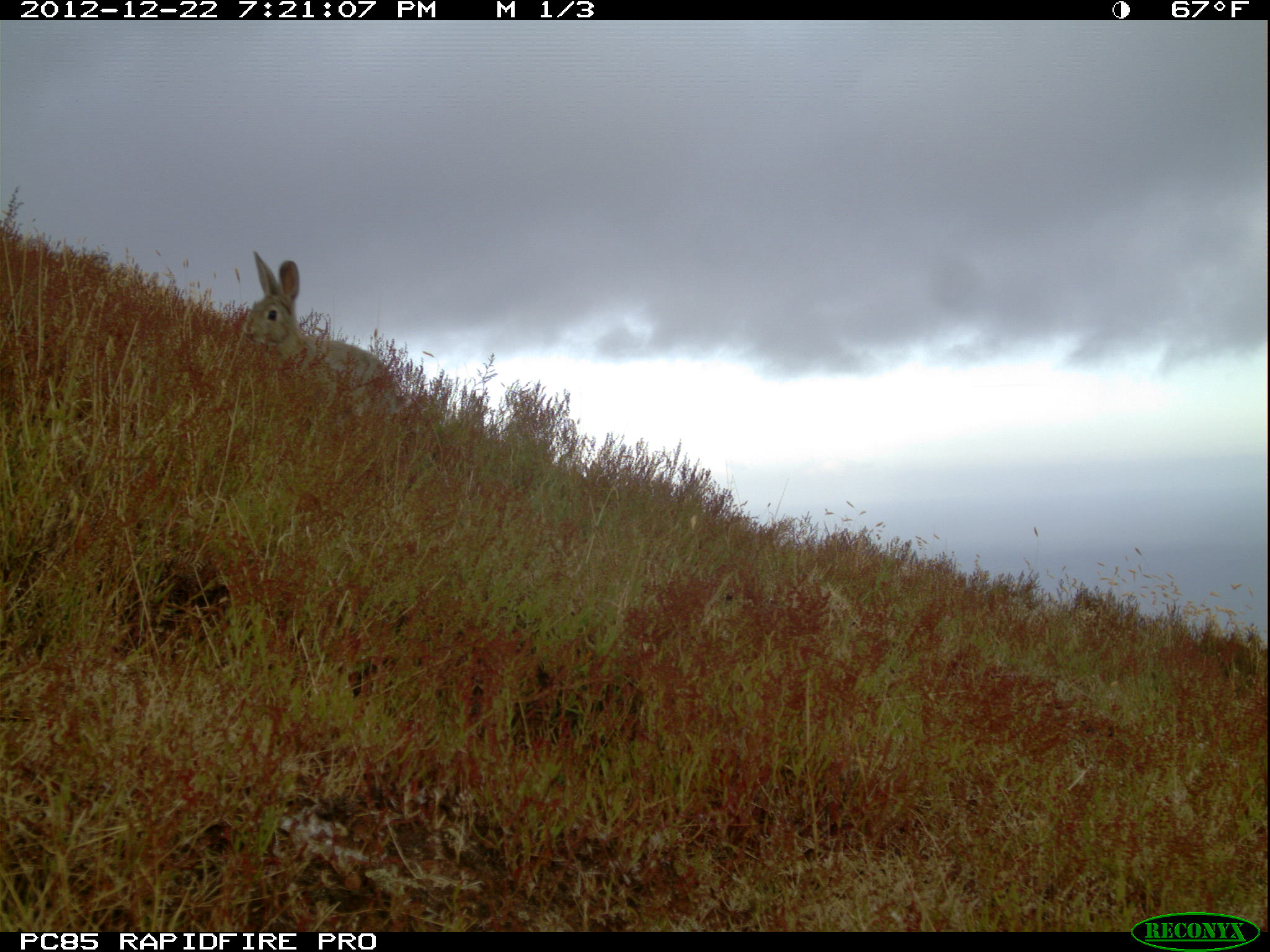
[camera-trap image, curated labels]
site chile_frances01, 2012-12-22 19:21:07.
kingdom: Animalia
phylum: Chordata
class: Mammalia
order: Lagomorpha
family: Leporidae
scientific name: Leporidae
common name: rabbits and hares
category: rabbit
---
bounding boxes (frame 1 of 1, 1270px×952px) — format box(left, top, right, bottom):
rabbit: box(238, 250, 395, 415)